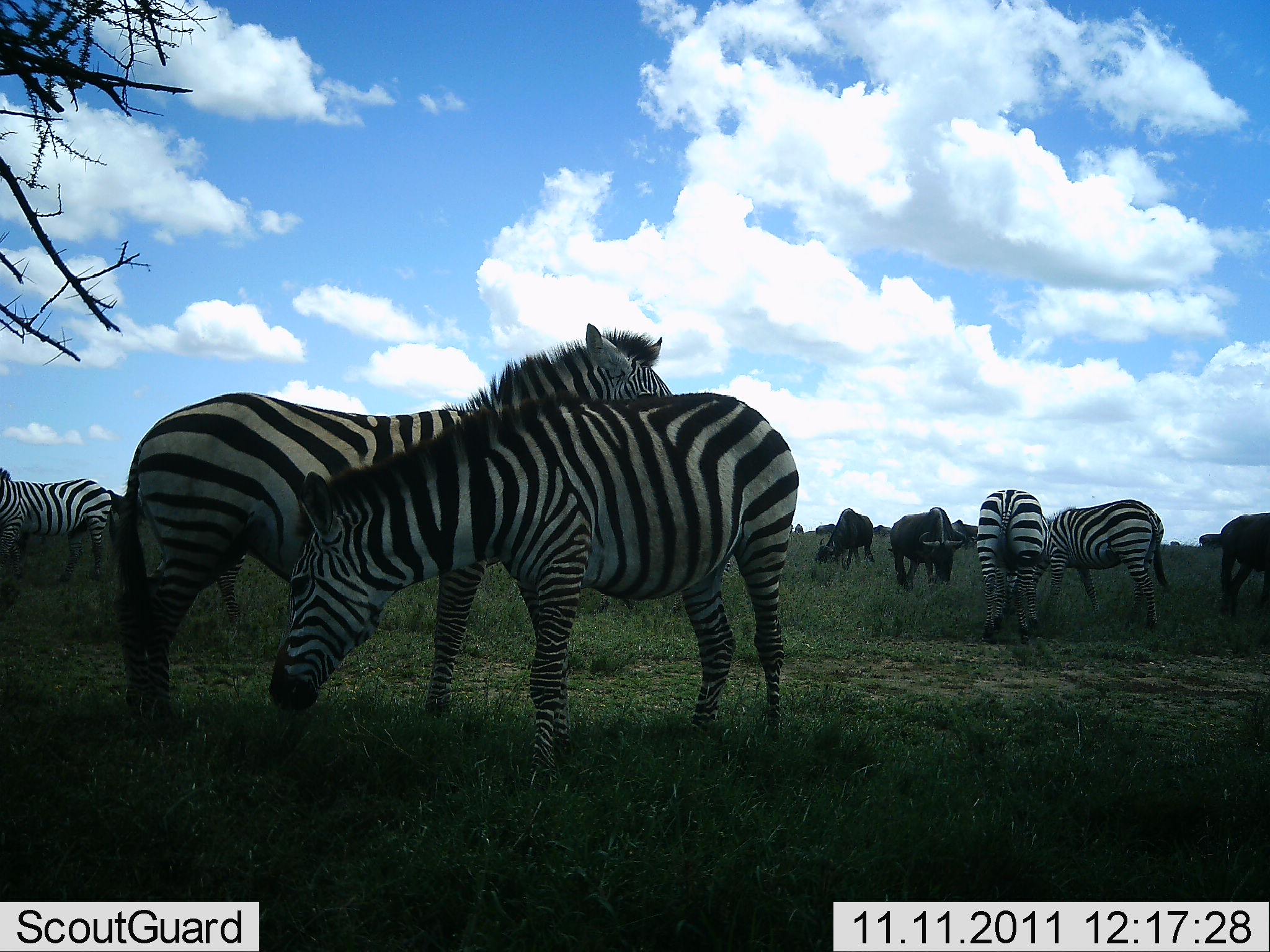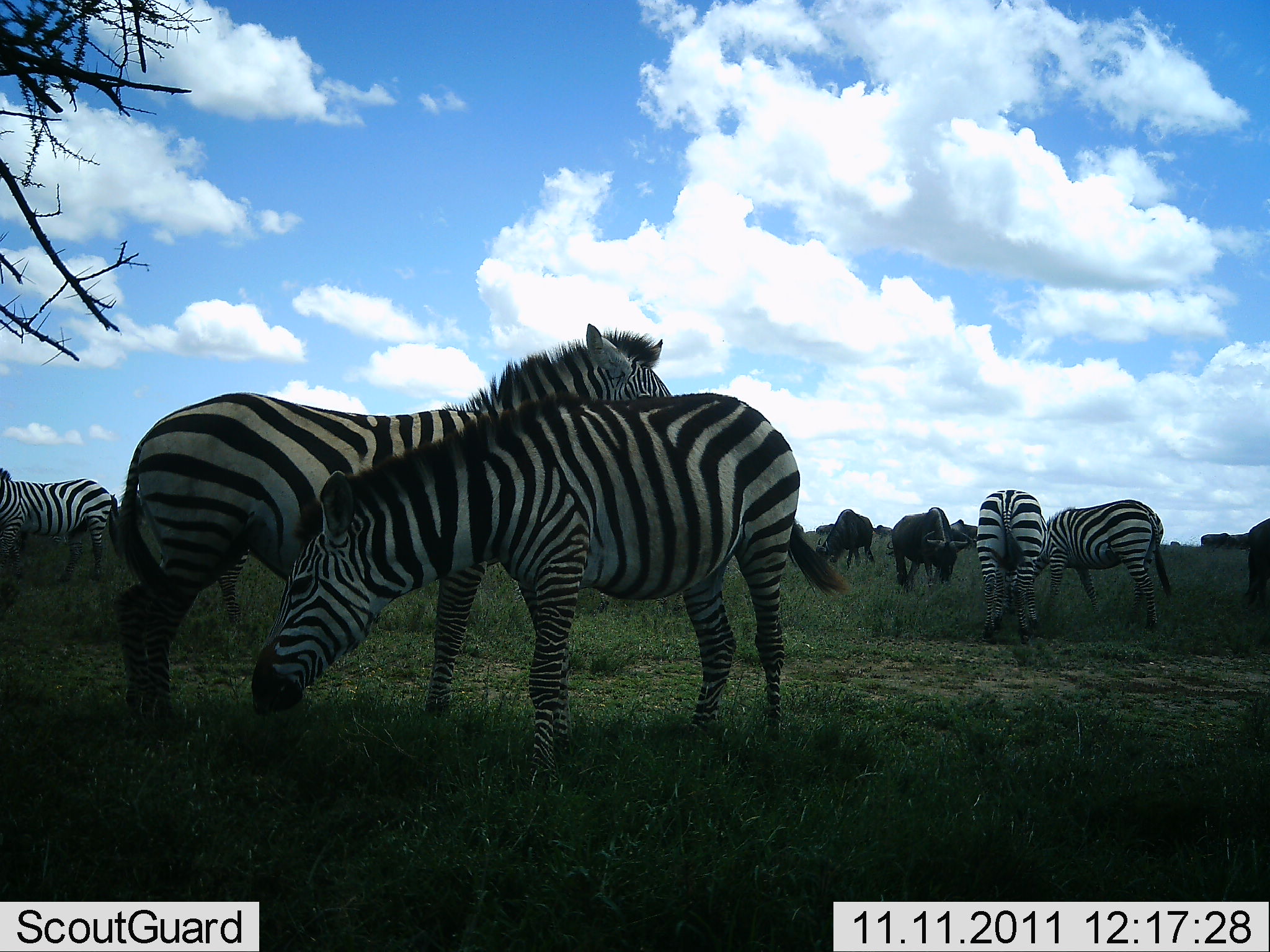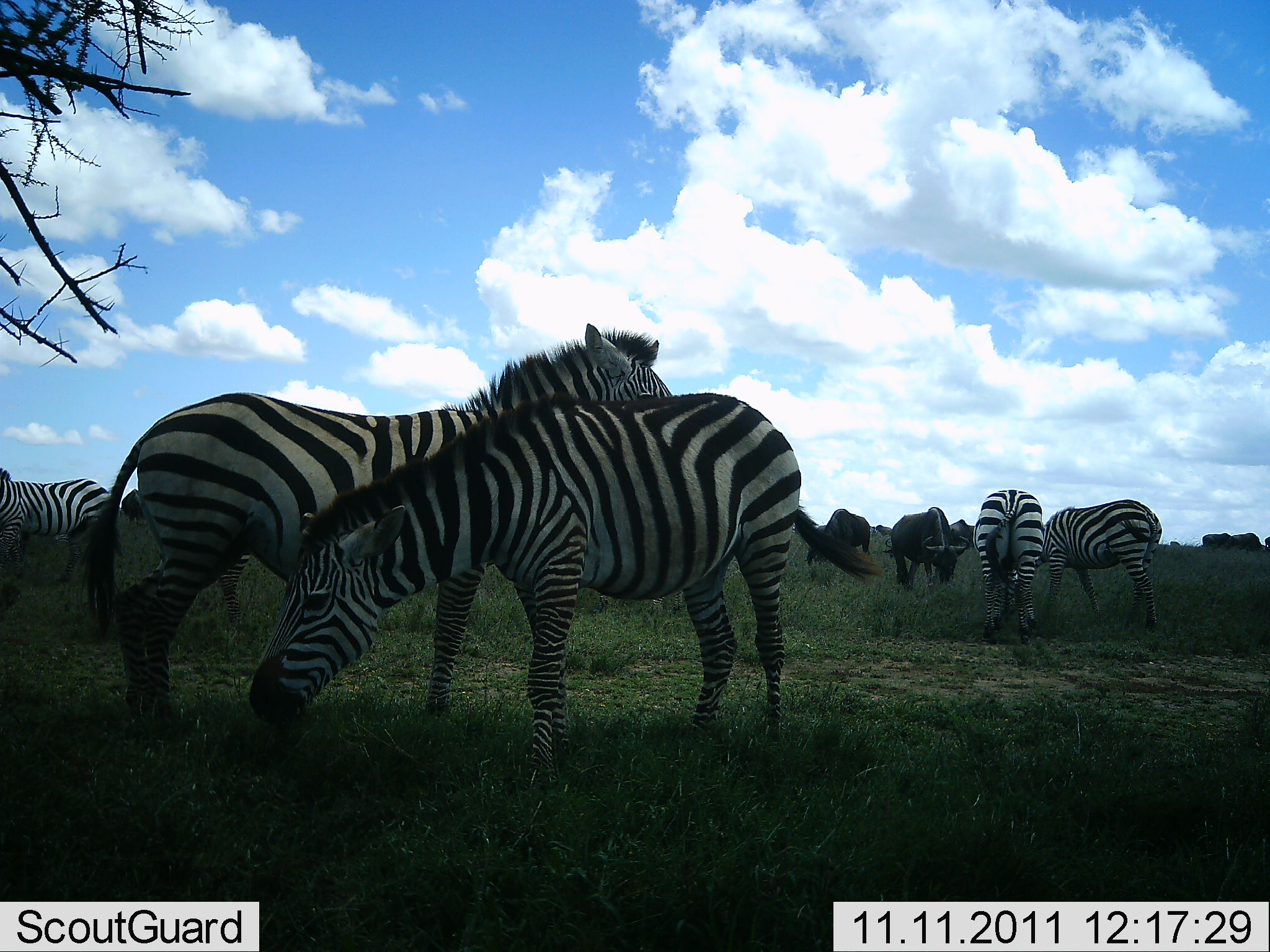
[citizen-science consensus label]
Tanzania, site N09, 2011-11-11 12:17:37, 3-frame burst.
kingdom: Animalia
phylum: Chordata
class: Mammalia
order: Artiodactyla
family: Bovidae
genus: Connochaetes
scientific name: Connochaetes taurinus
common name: blue wildebeest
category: wildebeest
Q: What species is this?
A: Wildebeest (blue wildebeest) (Connochaetes taurinus).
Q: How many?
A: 3.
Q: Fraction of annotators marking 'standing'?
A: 45%.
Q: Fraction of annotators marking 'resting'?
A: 0%.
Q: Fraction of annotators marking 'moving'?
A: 27%.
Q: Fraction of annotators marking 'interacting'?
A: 0%.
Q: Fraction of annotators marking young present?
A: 0%.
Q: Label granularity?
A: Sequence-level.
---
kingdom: Animalia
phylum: Chordata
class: Mammalia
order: Perissodactyla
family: Equidae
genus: Equus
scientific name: Equus quagga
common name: plains zebra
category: zebra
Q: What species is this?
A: Zebra (plains zebra) (Equus quagga).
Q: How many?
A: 5.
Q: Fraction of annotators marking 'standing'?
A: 62%.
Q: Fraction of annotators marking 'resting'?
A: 8%.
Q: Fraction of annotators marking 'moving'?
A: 15%.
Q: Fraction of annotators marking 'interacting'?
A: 8%.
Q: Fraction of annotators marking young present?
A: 0%.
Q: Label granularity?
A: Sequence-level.